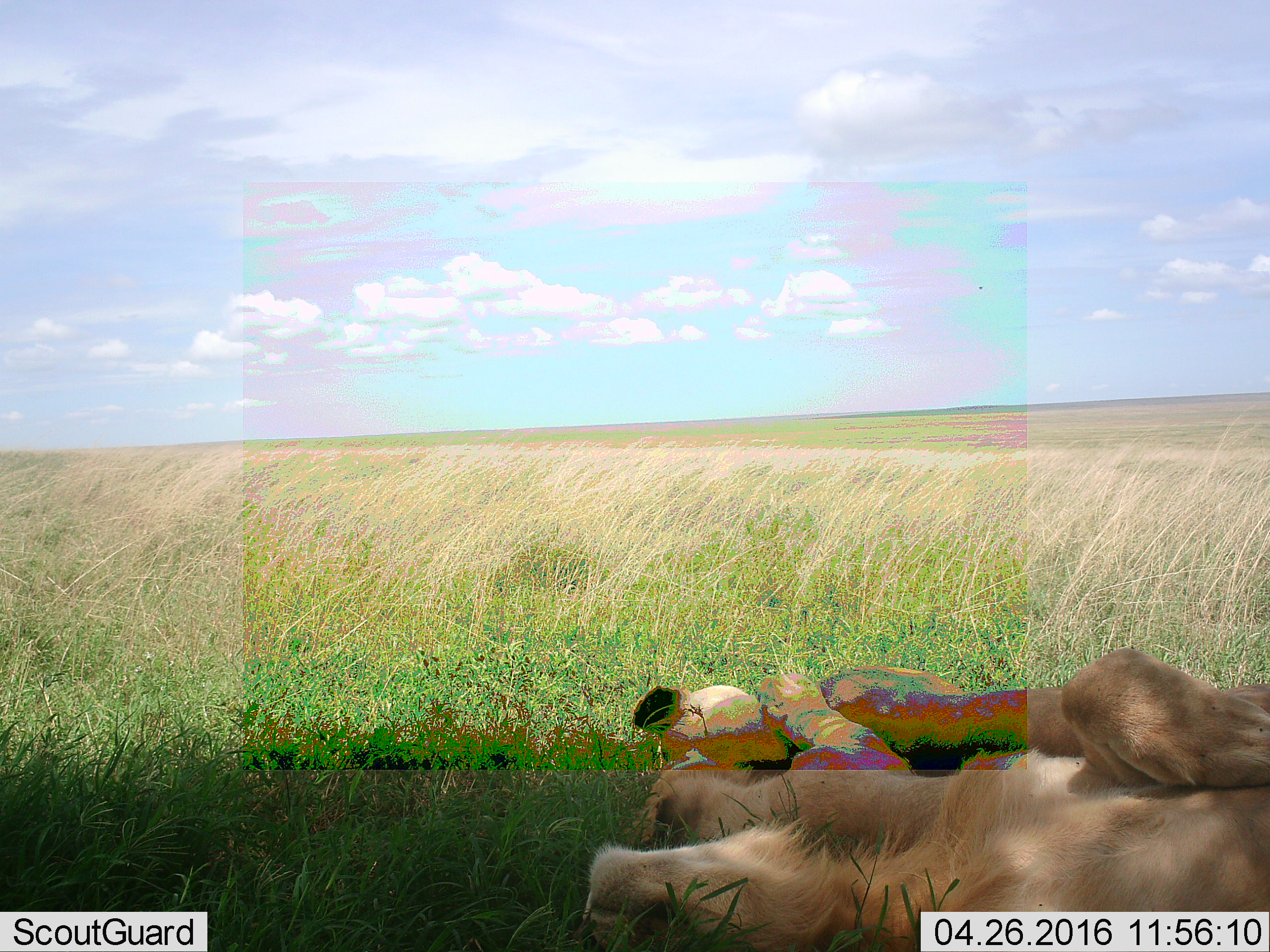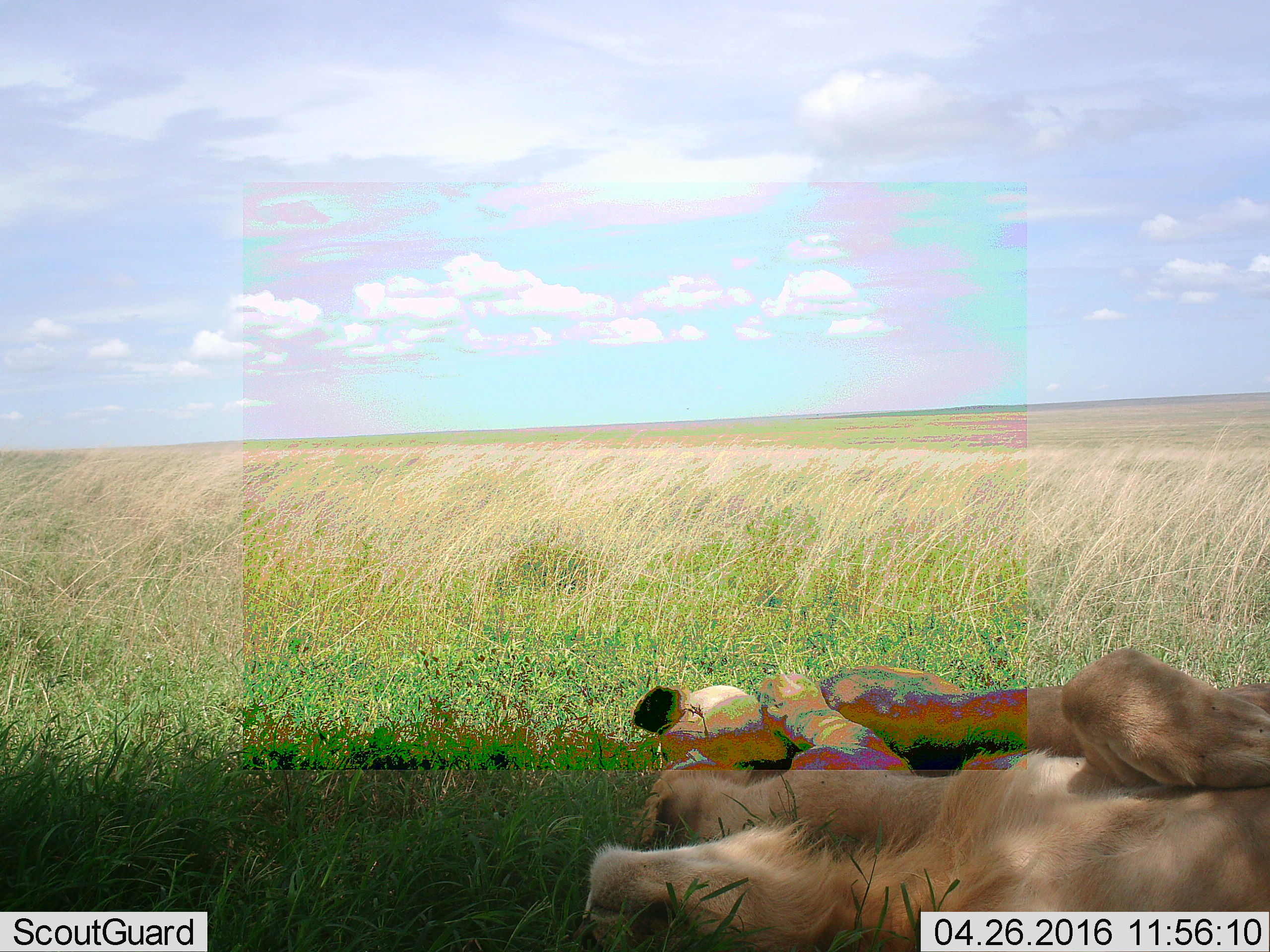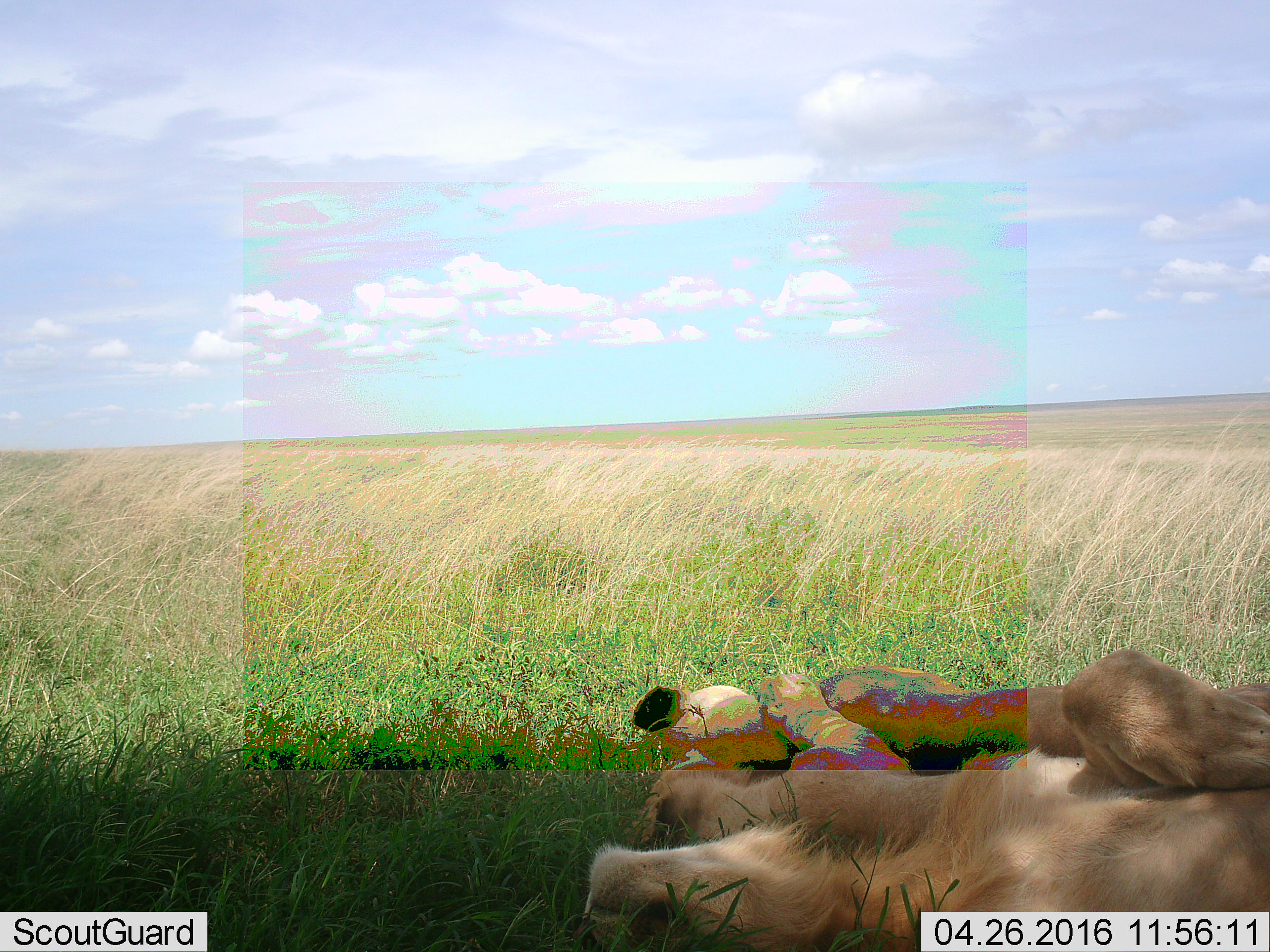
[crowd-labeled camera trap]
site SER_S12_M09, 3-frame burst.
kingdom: Animalia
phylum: Chordata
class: Mammalia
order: Carnivora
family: Felidae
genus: Panthera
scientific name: Panthera leo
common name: lion female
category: lionfemale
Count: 1.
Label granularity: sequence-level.